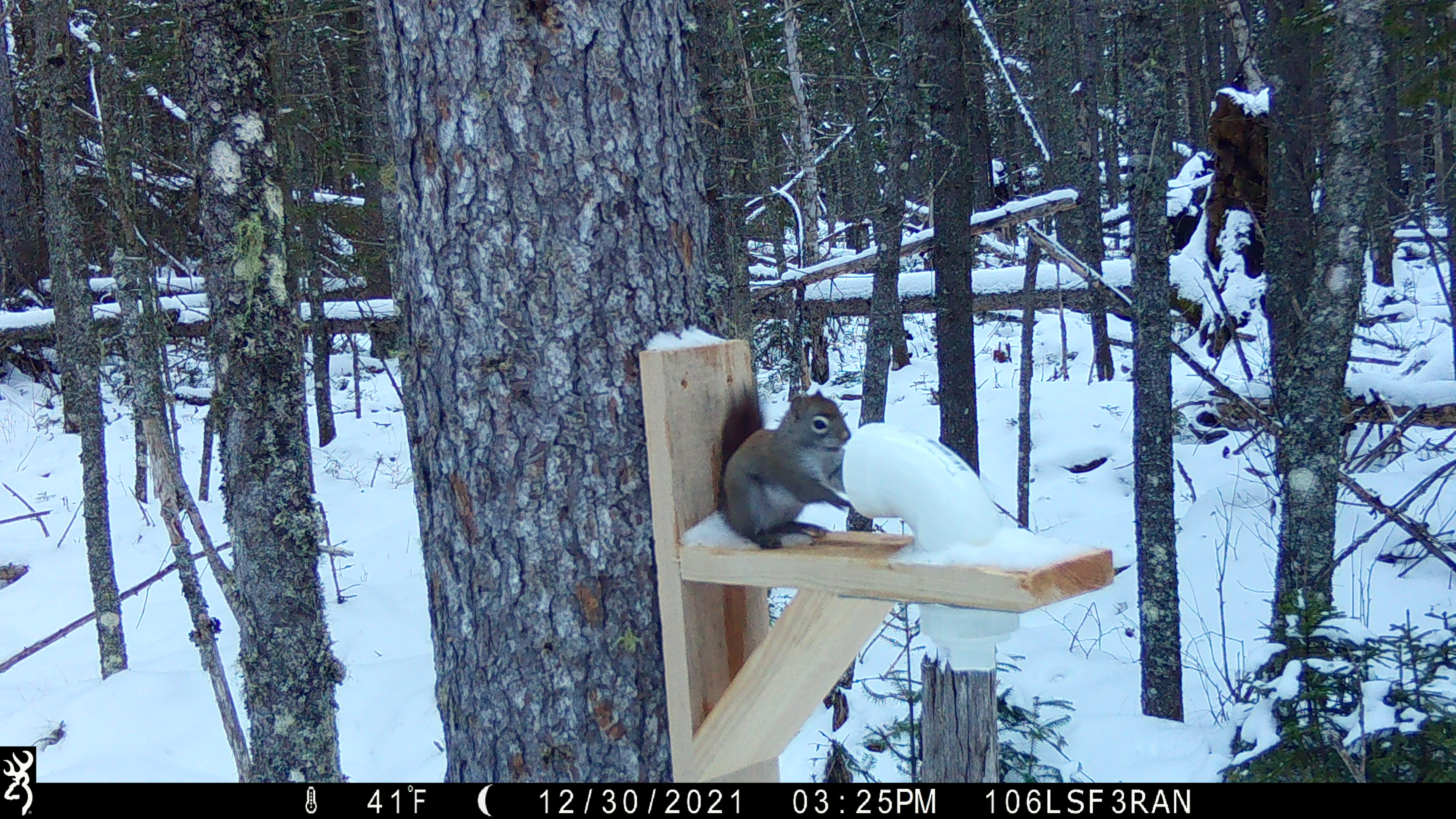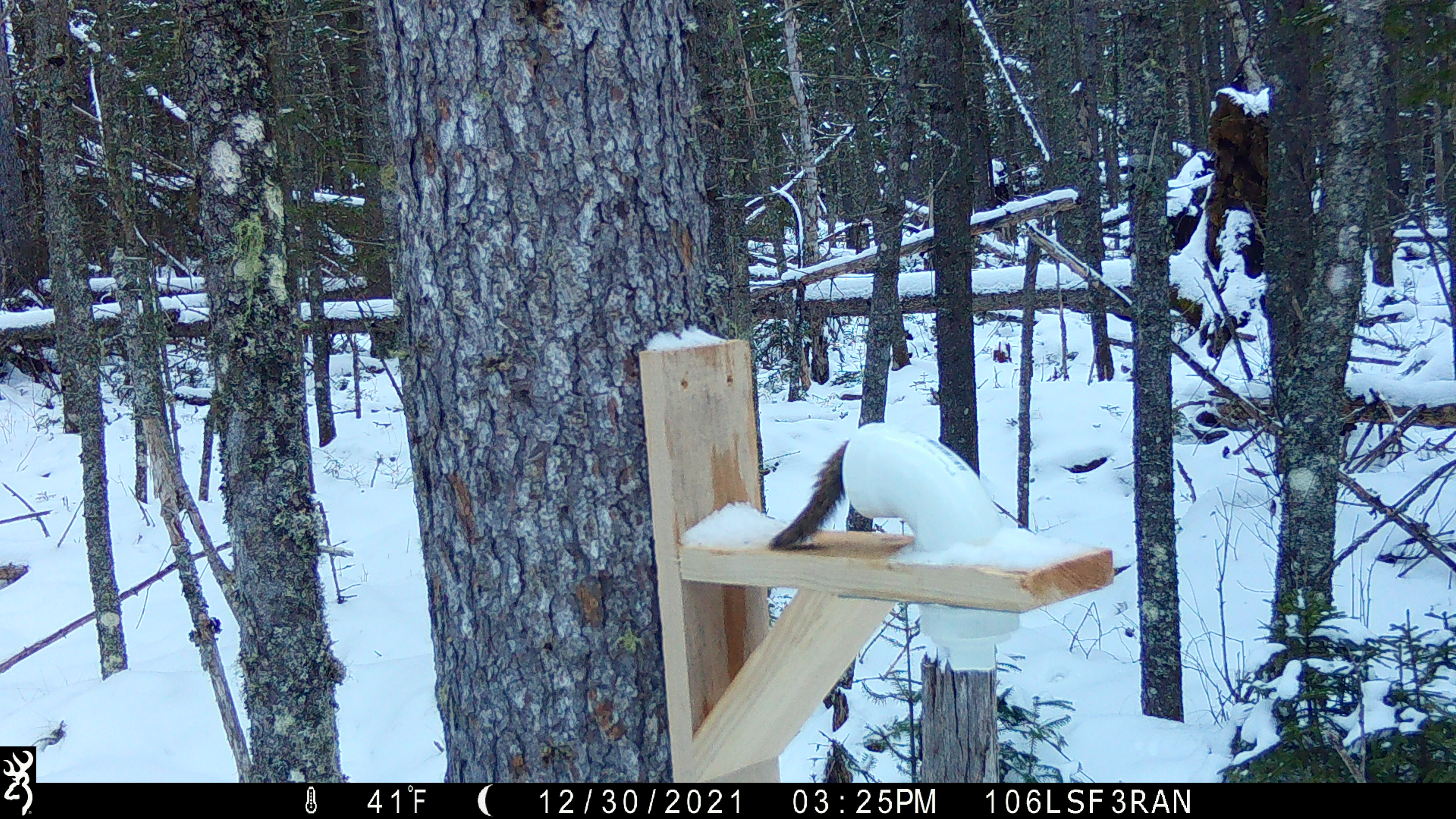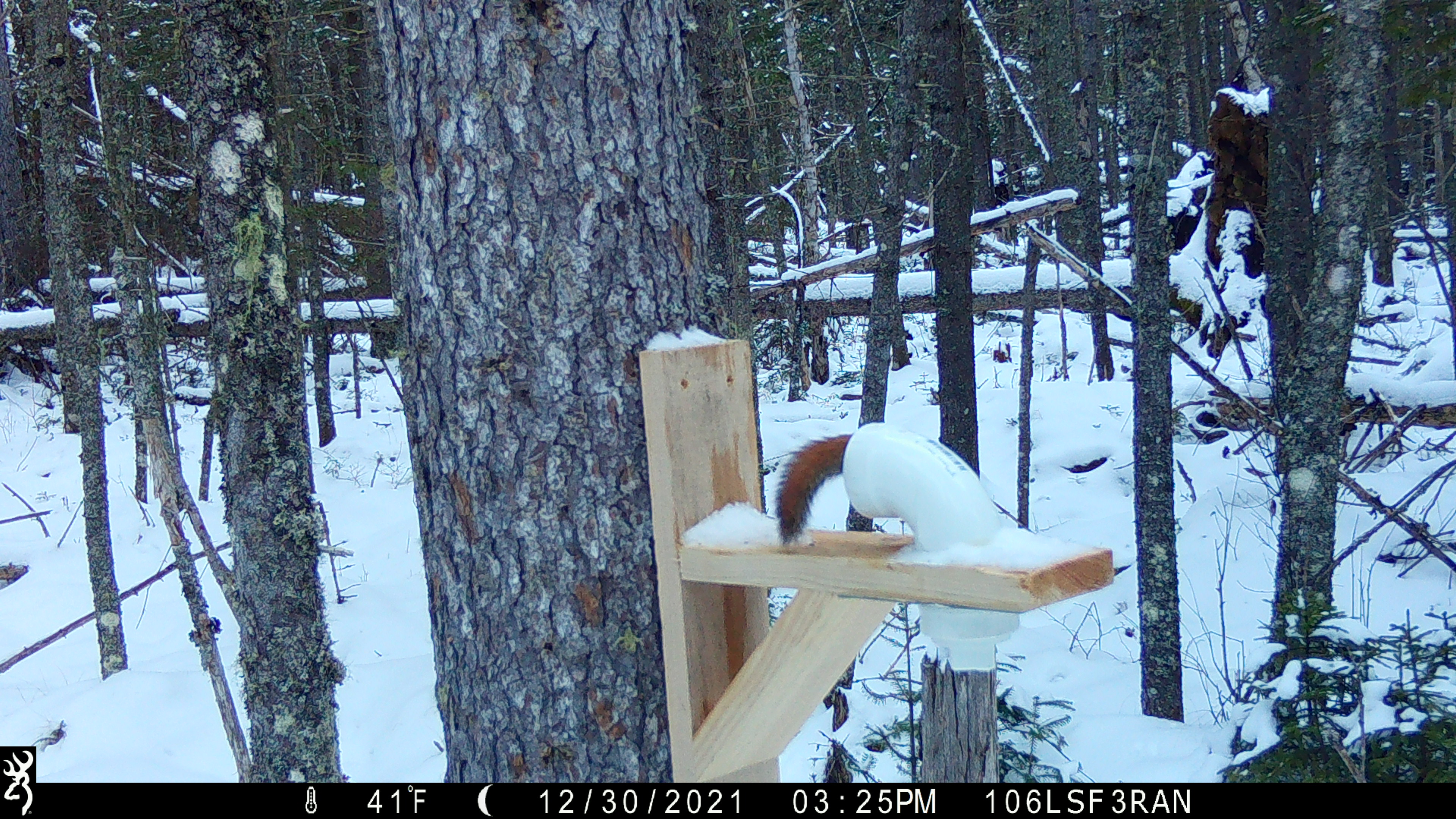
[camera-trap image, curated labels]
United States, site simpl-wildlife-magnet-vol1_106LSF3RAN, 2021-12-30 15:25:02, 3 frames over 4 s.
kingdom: Animalia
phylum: Chordata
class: Mammalia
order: Rodentia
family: Sciuridae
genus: Tamiasciurus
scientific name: Tamiasciurus hudsonicus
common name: red squirrel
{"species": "red squirrel (Tamiasciurus hudsonicus)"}